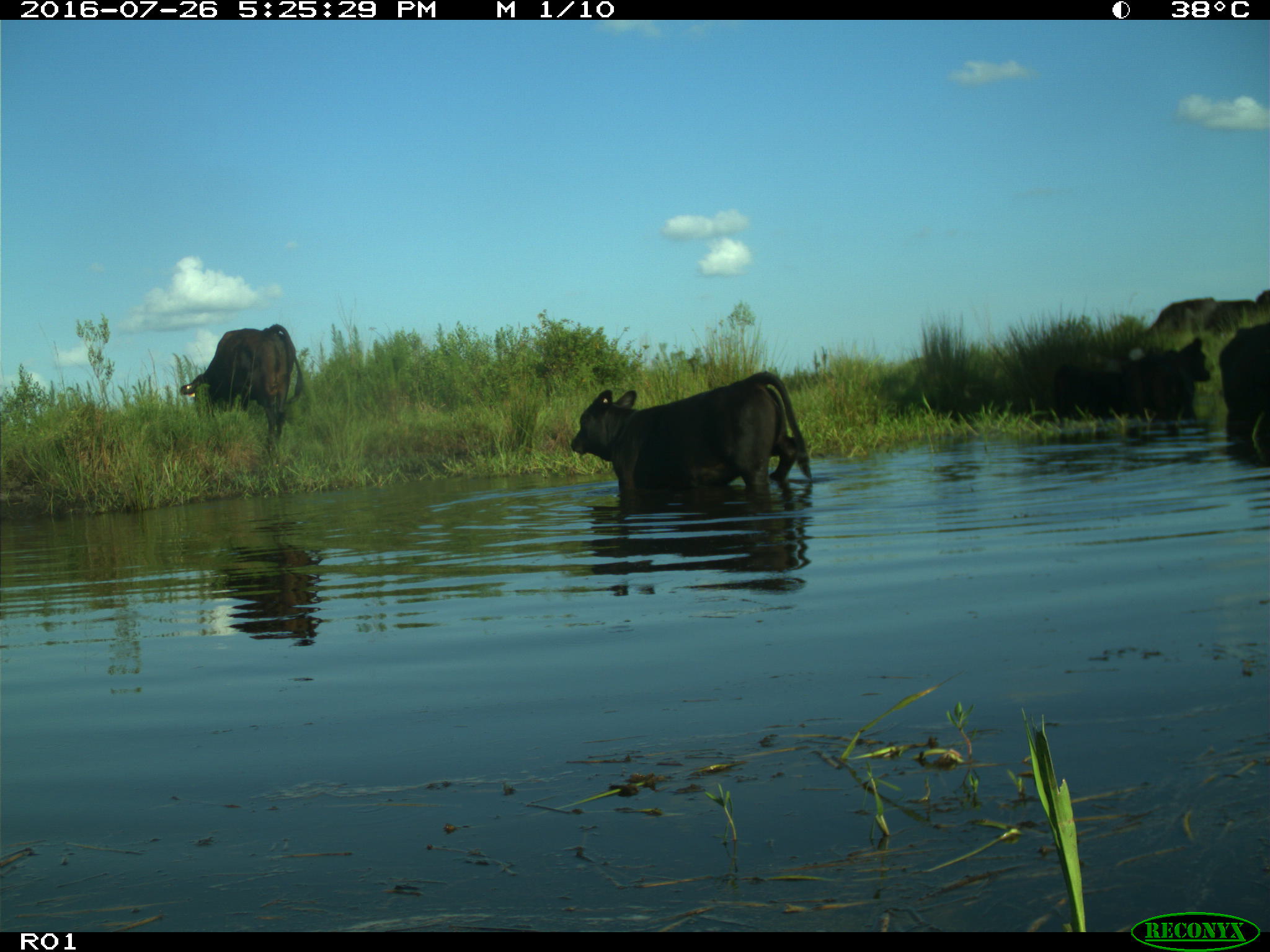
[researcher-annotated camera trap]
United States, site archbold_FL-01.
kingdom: Animalia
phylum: Chordata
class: Mammalia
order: Artiodactyla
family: Bovidae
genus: Bos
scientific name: Bos taurus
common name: domestic cow